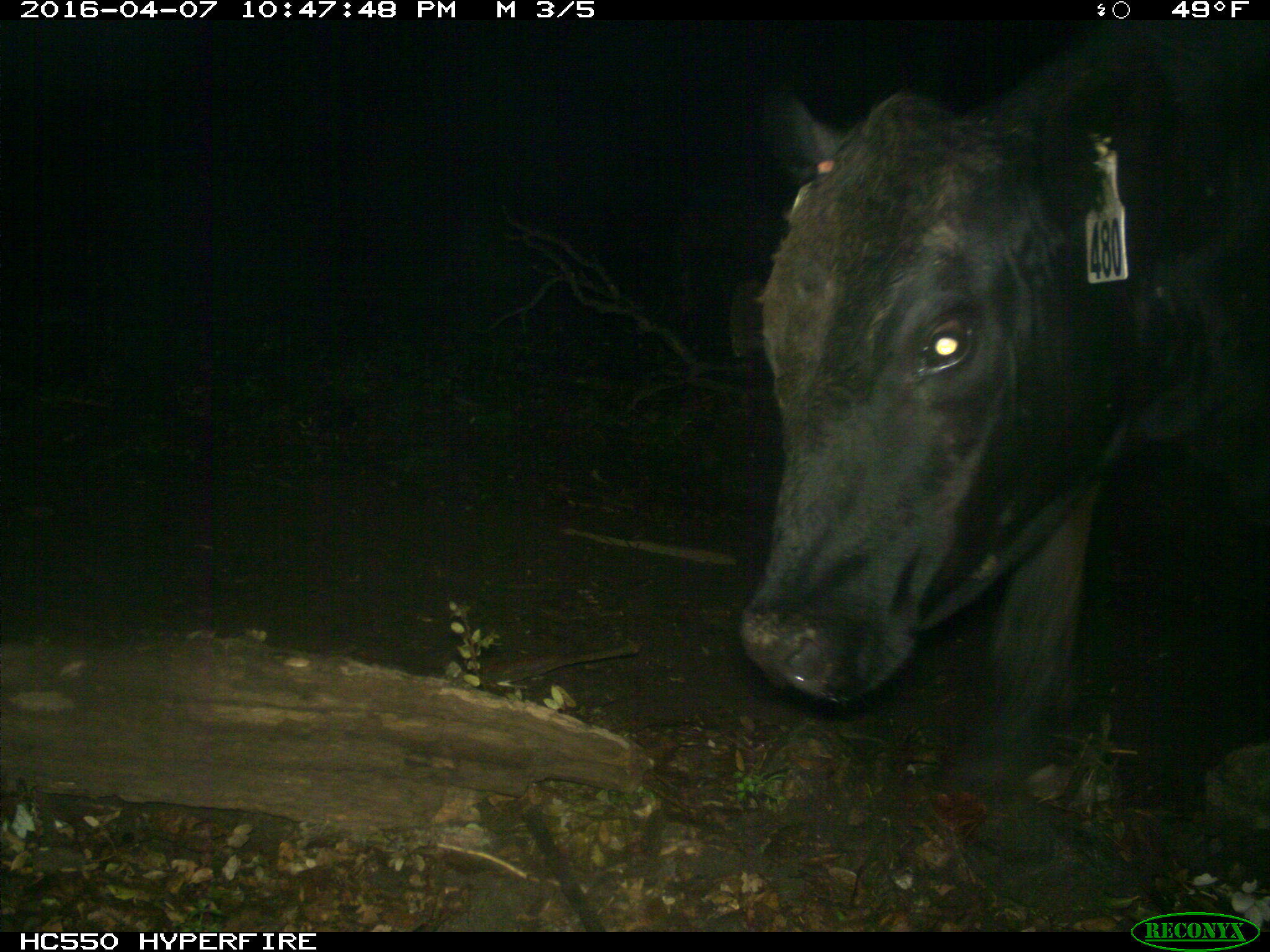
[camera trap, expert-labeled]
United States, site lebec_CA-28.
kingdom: Animalia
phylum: Chordata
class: Mammalia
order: Artiodactyla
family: Bovidae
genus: Bos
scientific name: Bos taurus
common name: domestic cow